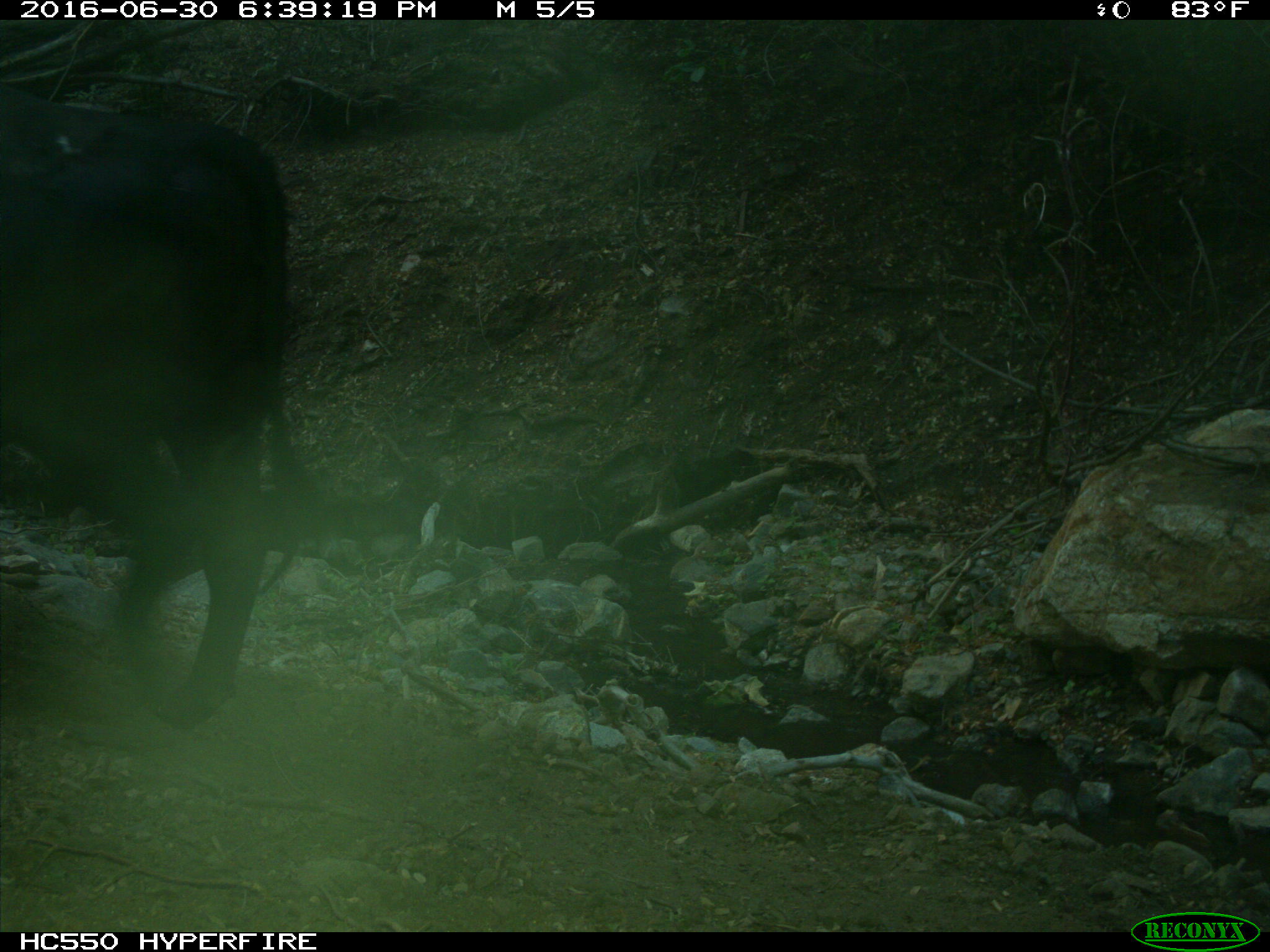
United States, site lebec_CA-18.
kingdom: Animalia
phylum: Chordata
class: Mammalia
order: Artiodactyla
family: Bovidae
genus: Bos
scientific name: Bos taurus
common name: domestic cow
Bos taurus (domestic cow).